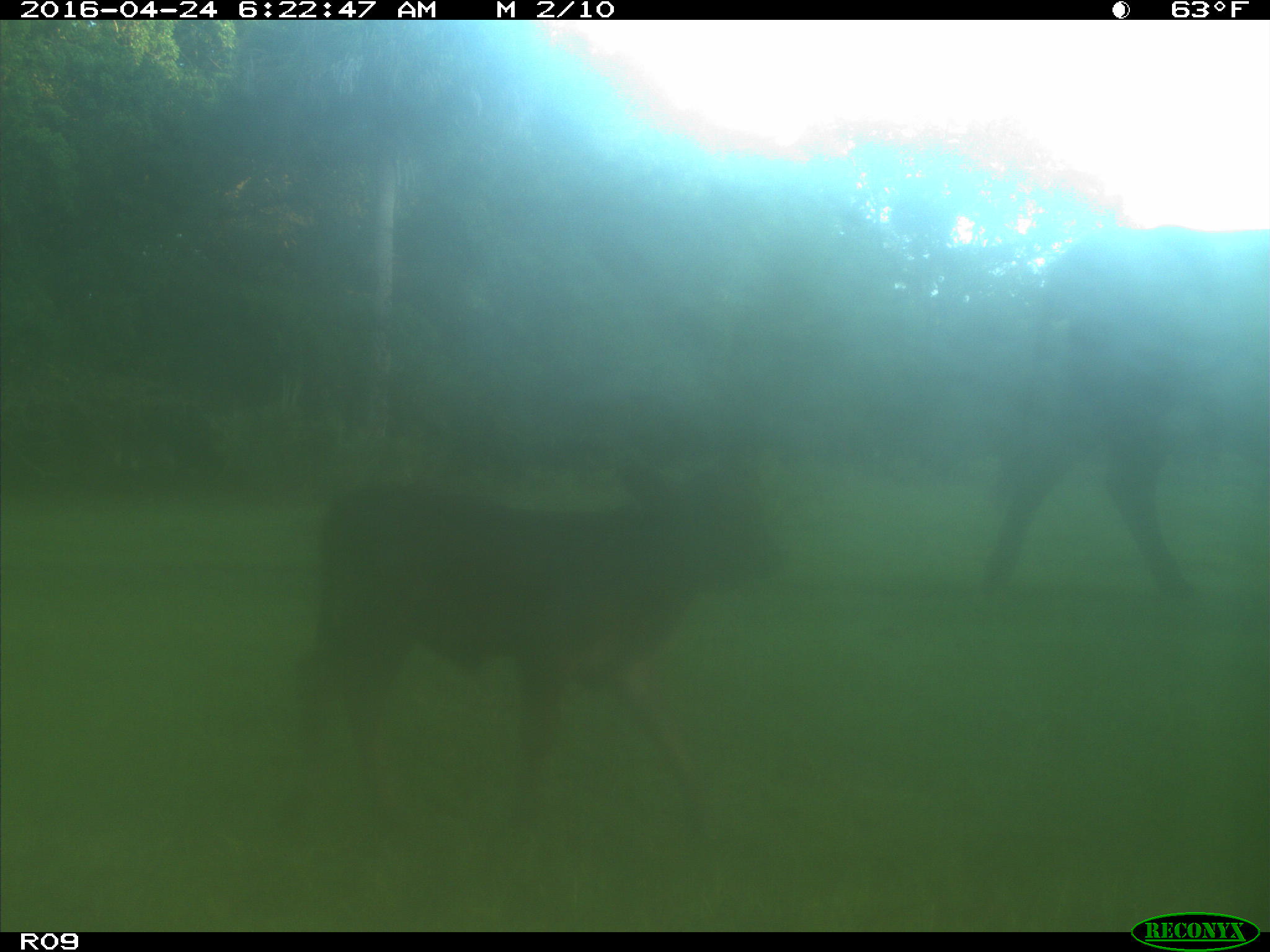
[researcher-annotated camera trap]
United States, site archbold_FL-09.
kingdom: Animalia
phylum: Chordata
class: Mammalia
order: Artiodactyla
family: Bovidae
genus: Bos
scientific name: Bos taurus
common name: domestic cow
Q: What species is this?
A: Bos taurus (domestic cow).